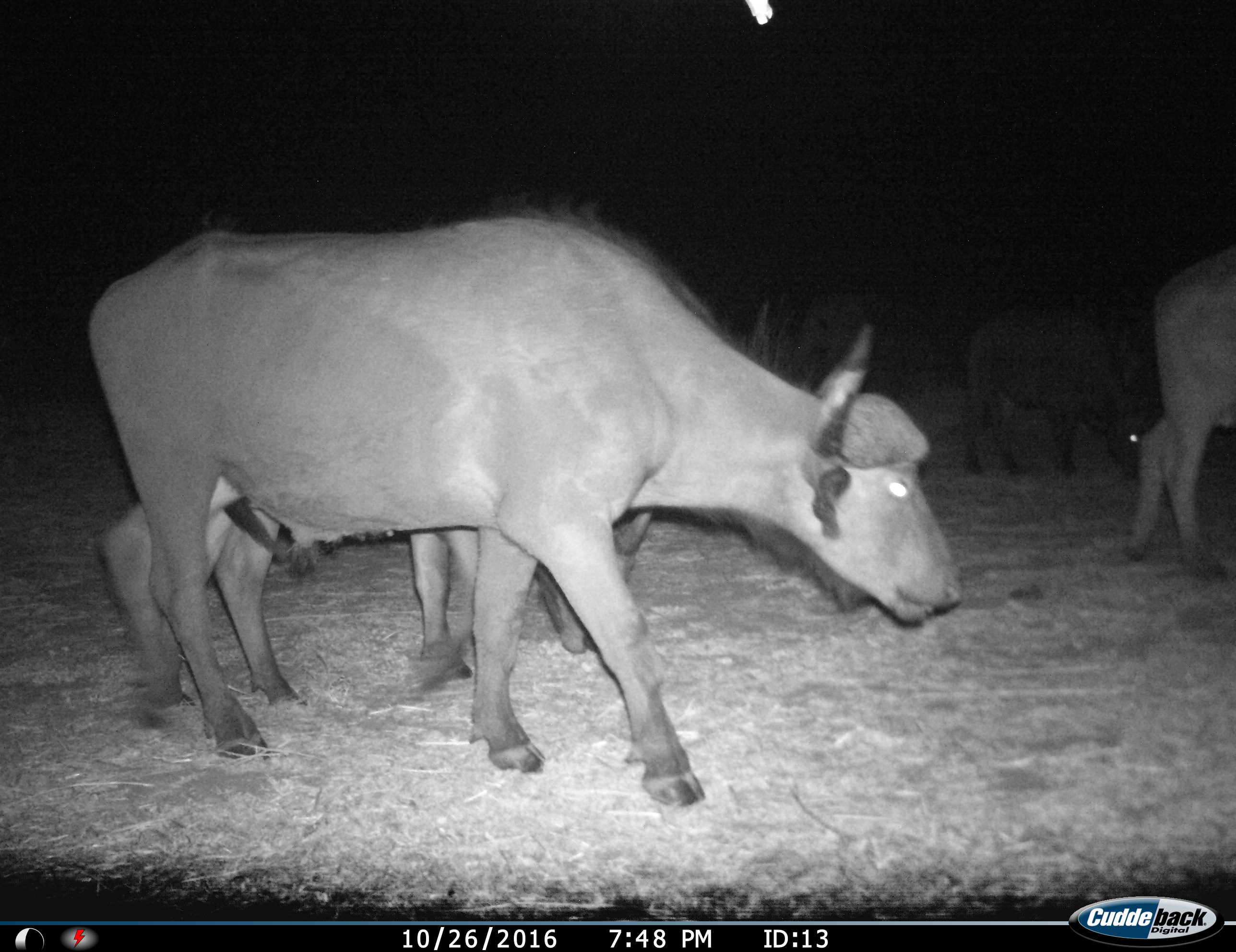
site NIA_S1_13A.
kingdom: Animalia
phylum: Chordata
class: Mammalia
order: Artiodactyla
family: Bovidae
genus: Syncerus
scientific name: Syncerus caffer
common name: african buffalo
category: buffalo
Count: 4.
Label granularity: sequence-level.